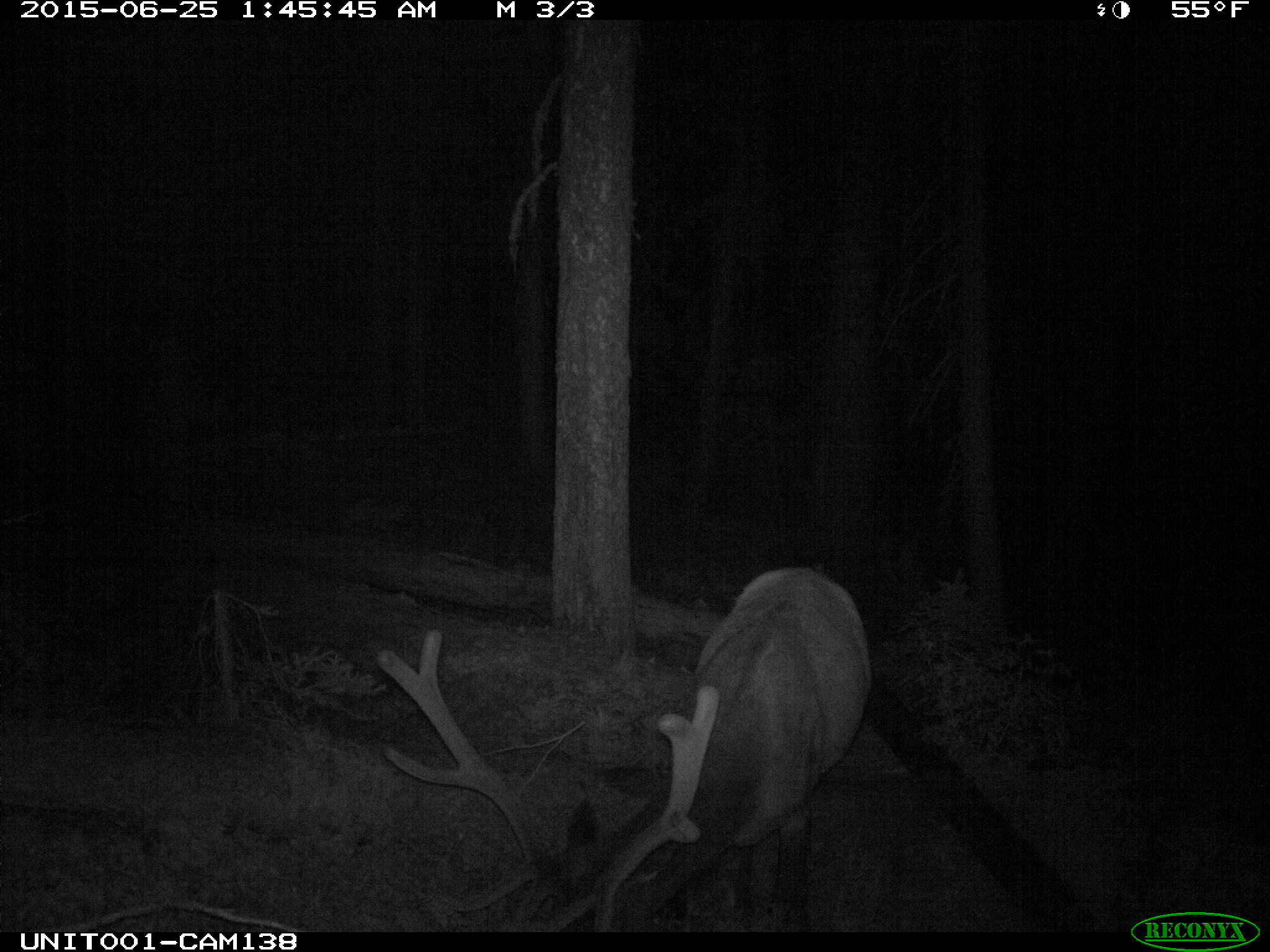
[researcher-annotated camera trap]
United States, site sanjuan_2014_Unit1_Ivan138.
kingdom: Animalia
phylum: Chordata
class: Mammalia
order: Artiodactyla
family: Cervidae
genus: Cervus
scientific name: Cervus elaphus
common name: red deer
Cervus elaphus (red deer).